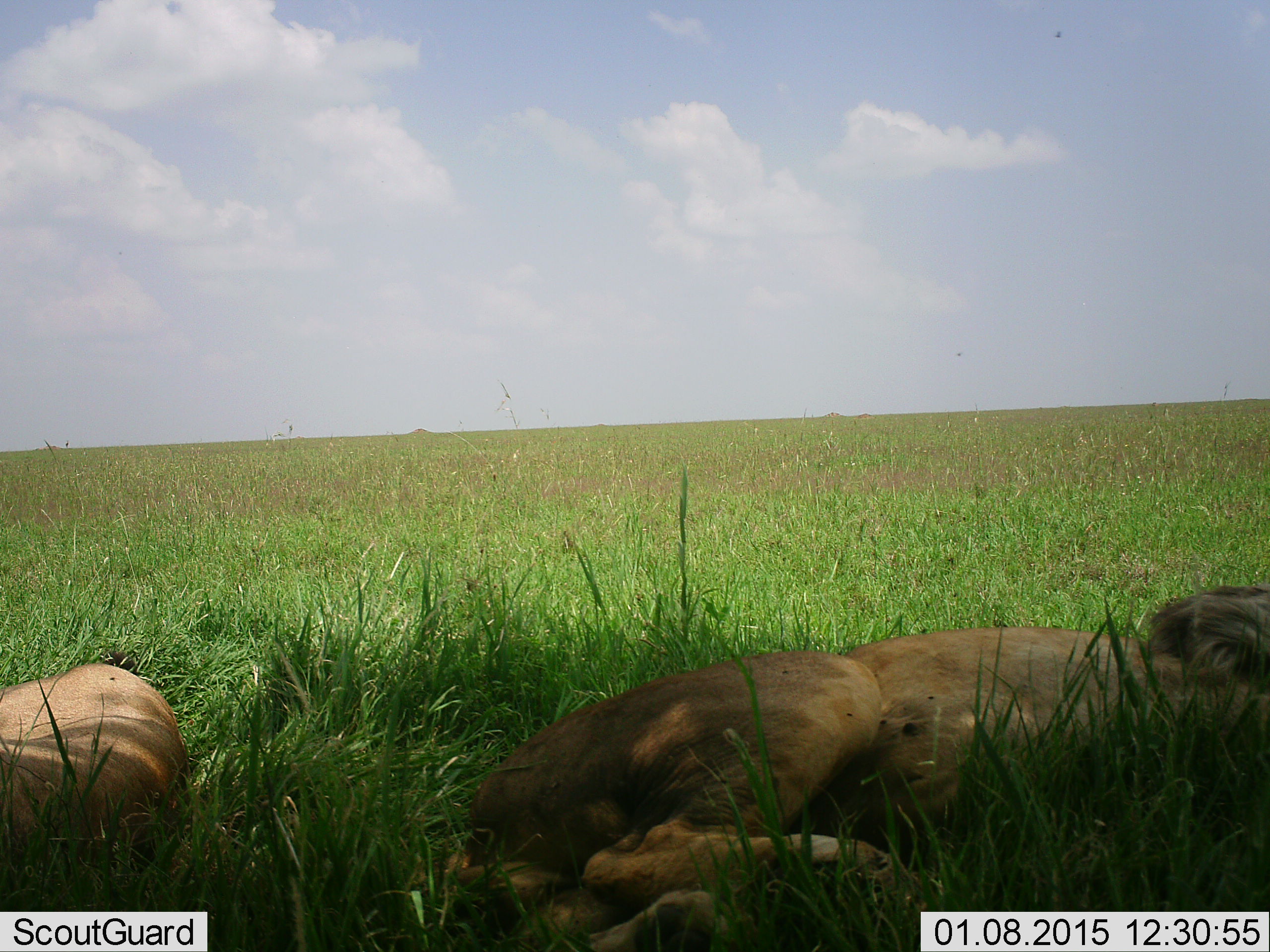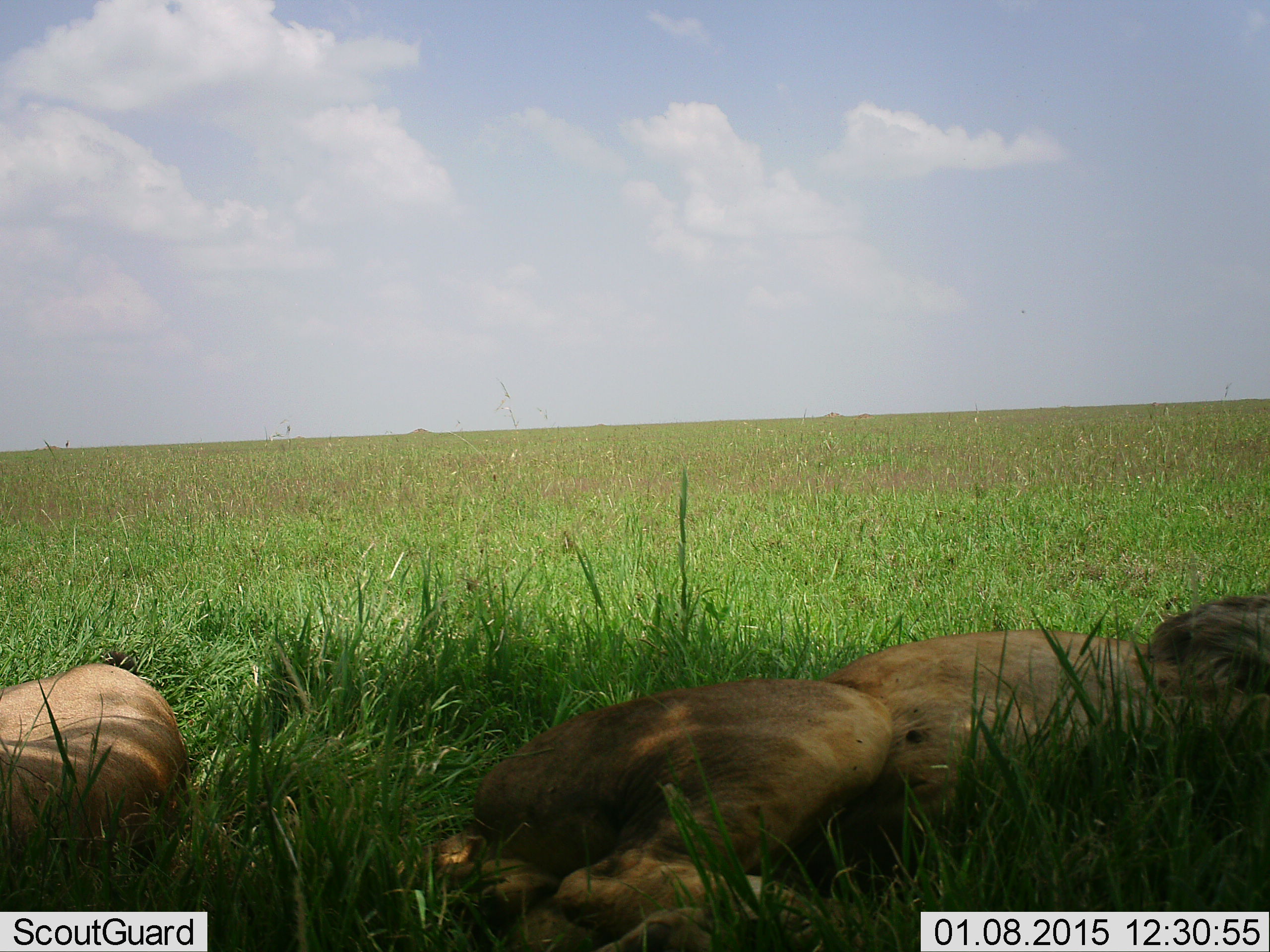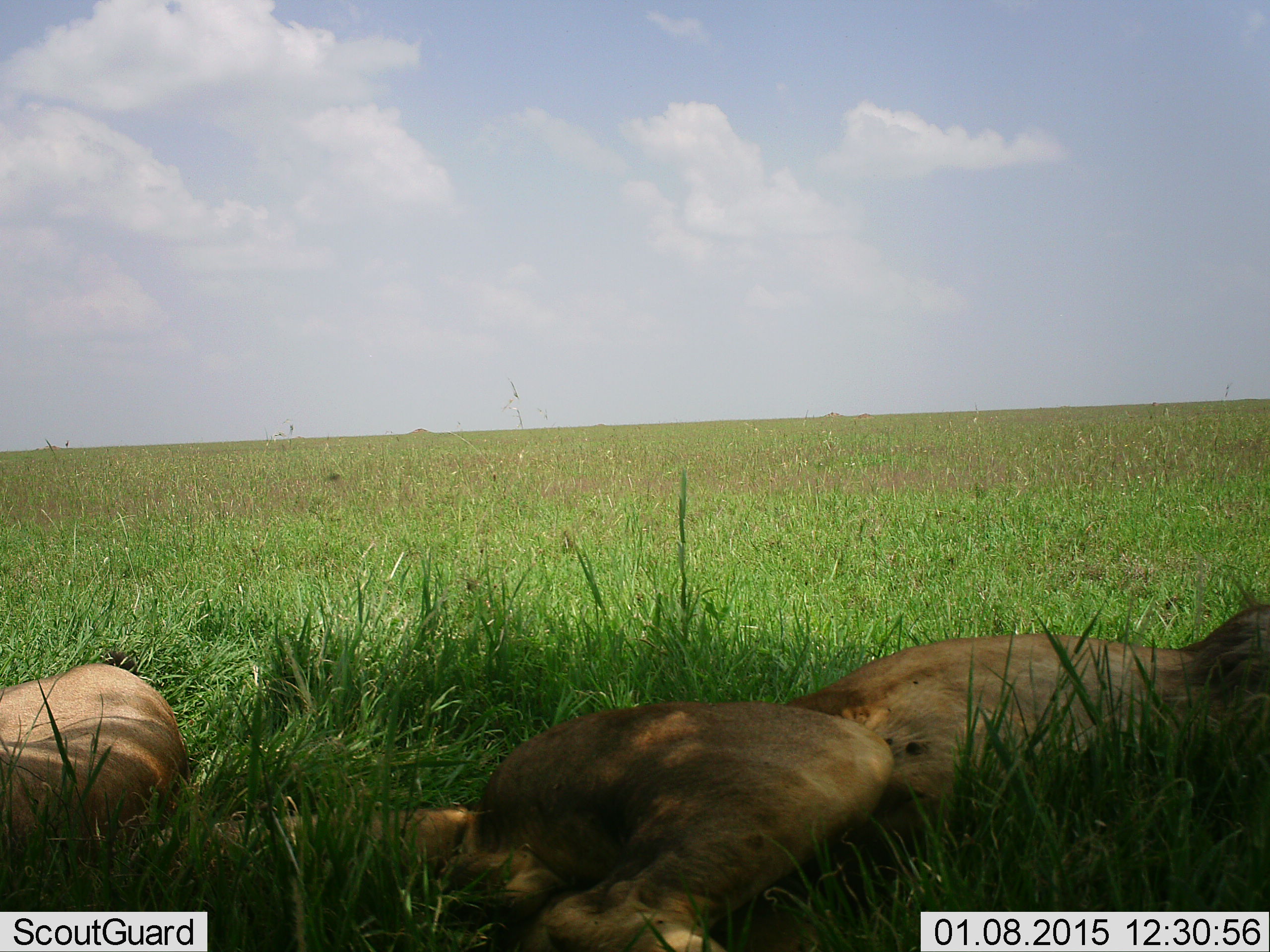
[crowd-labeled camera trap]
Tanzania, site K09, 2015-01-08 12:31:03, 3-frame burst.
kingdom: Animalia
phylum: Chordata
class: Mammalia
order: Carnivora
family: Felidae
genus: Panthera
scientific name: Panthera leo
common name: lion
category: lionfemale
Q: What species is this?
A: Lionfemale (lion) (Panthera leo).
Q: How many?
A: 2.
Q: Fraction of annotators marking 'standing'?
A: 0%.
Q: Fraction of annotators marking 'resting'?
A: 100%.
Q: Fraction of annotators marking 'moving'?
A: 0%.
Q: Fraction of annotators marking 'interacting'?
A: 0%.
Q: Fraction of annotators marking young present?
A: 0%.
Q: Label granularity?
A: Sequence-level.